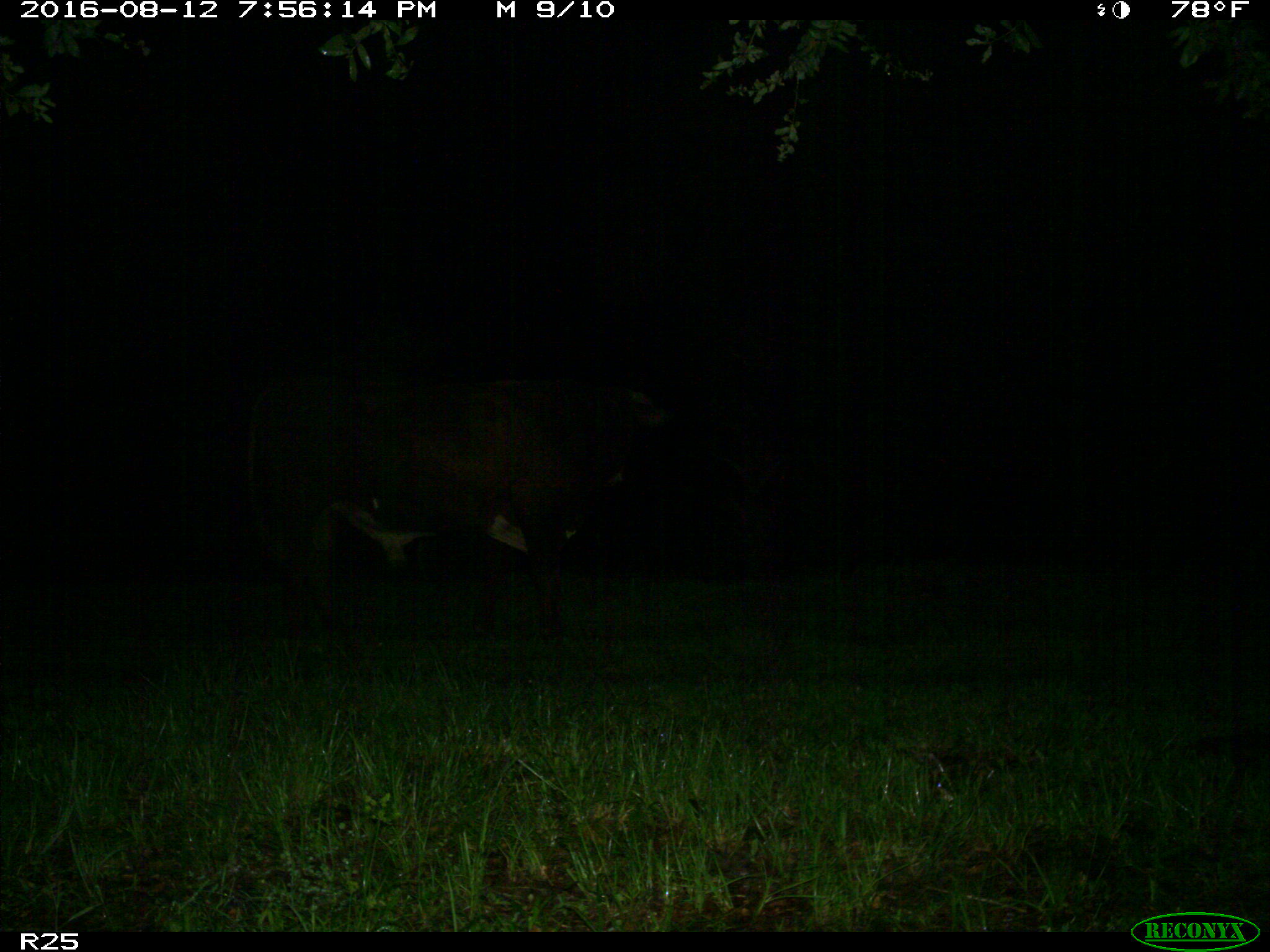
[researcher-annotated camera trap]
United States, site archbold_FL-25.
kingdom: Animalia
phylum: Chordata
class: Mammalia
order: Artiodactyla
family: Bovidae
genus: Bos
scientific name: Bos taurus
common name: domestic cow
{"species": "Bos taurus (domestic cow)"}